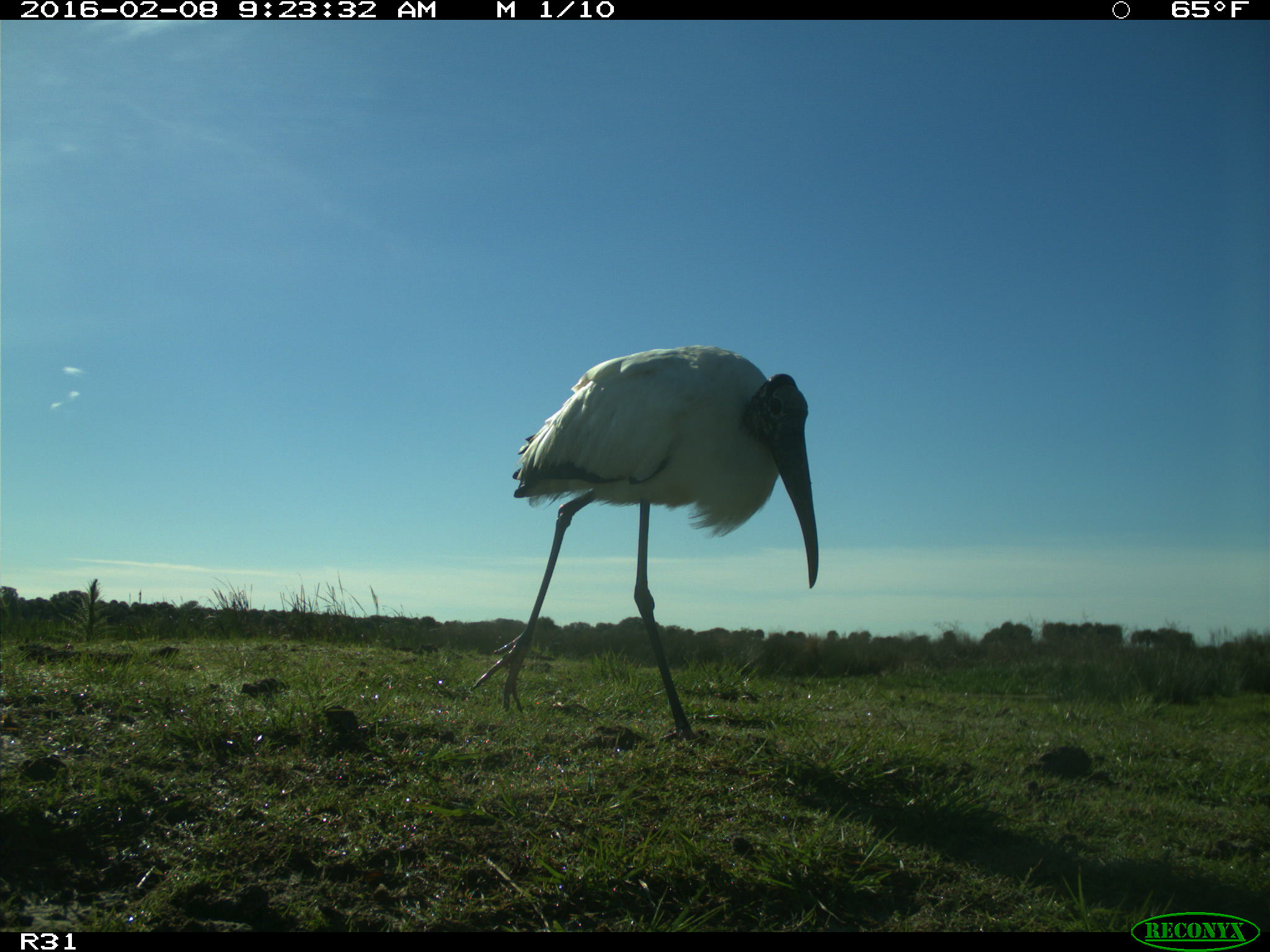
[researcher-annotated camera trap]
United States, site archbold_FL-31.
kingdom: Animalia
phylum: Chordata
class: Aves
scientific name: Aves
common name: birds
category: unidentified bird